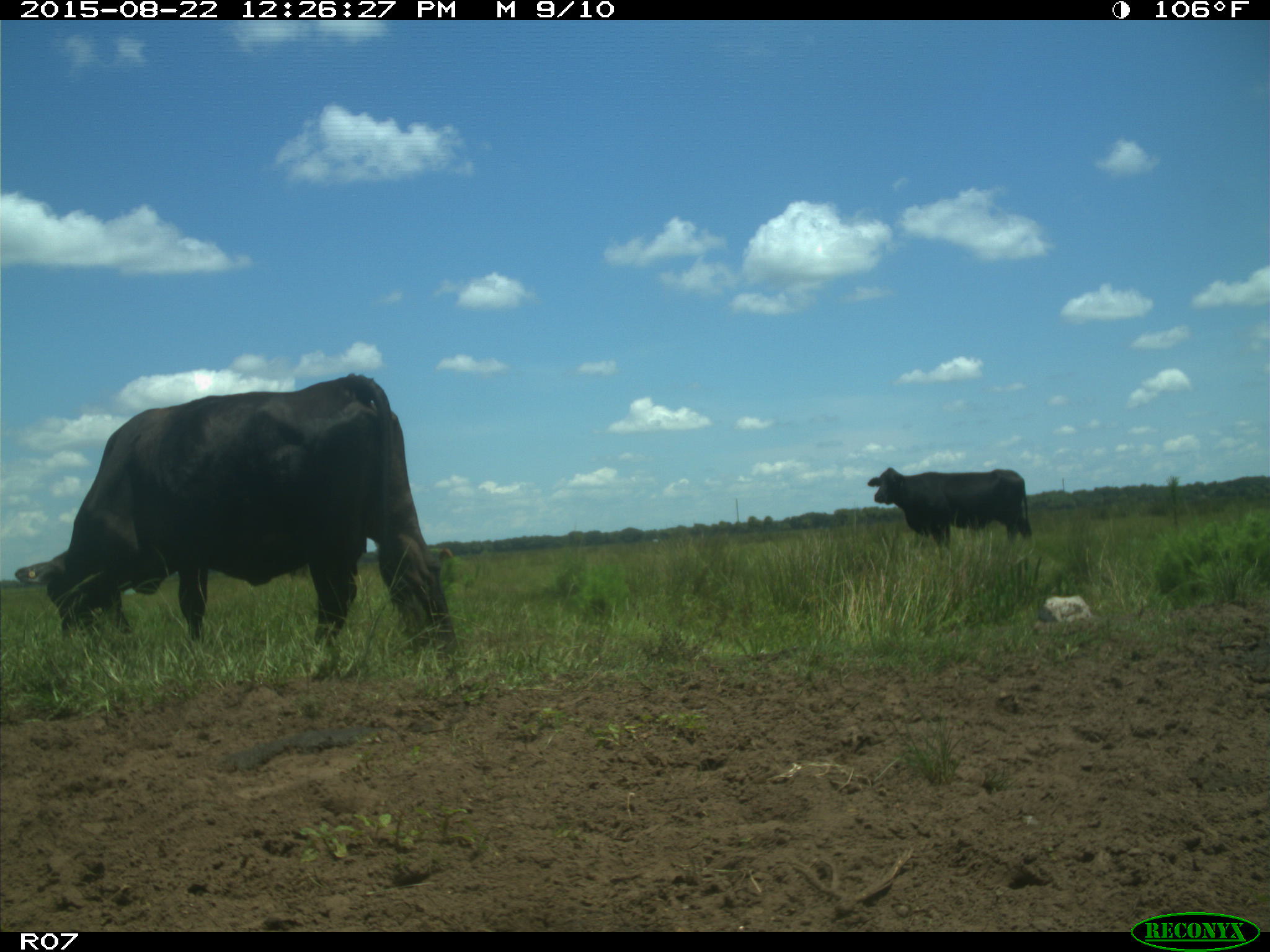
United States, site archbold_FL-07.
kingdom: Animalia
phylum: Chordata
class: Mammalia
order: Artiodactyla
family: Bovidae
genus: Bos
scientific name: Bos taurus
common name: domestic cow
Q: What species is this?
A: Bos taurus (domestic cow).